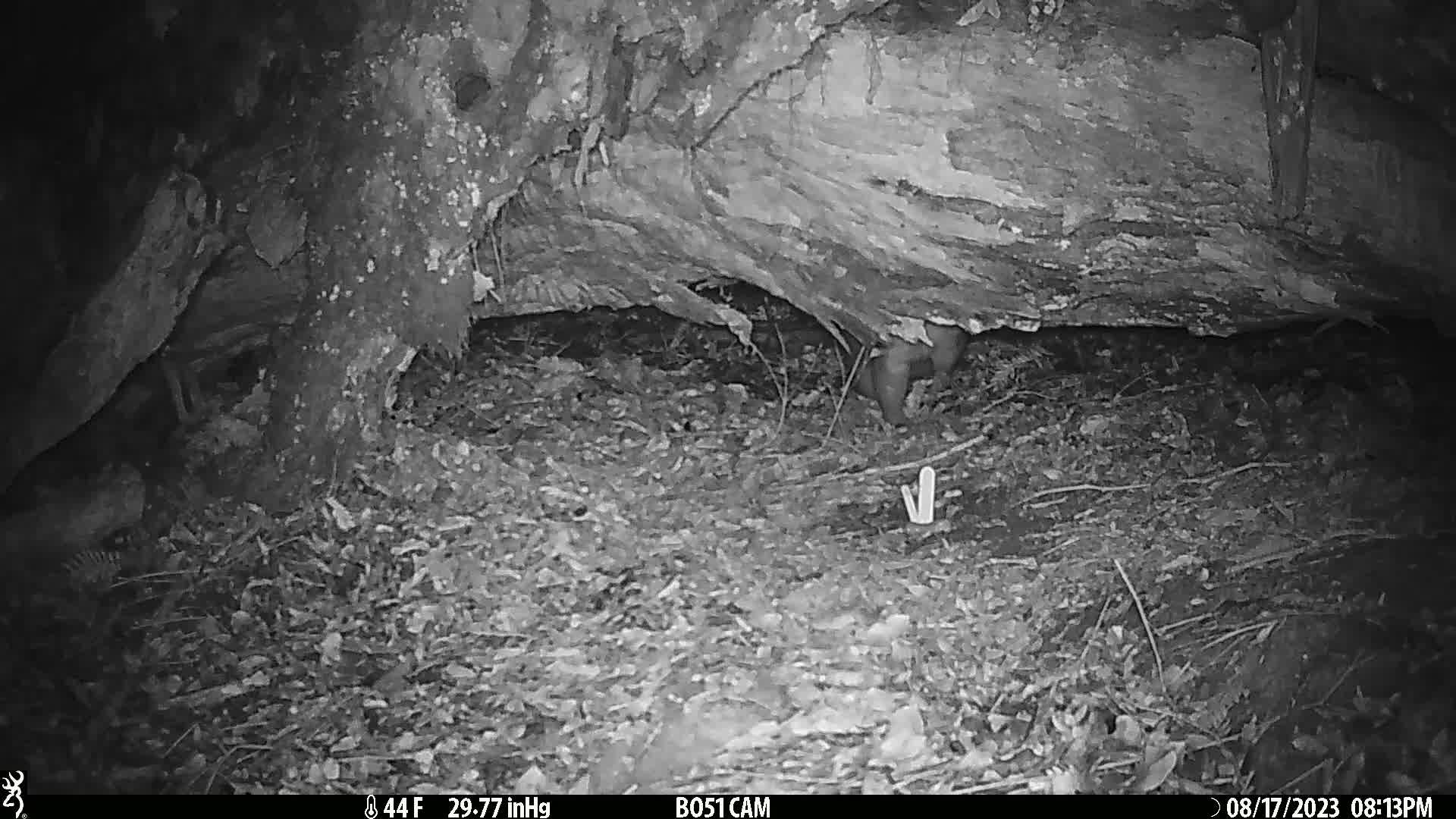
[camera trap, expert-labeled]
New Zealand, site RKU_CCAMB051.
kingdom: Animalia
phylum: Chordata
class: Mammalia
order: Diprotodontia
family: Phalangeridae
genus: Trichosurus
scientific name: Trichosurus vulpecula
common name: common brushtail possum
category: possum